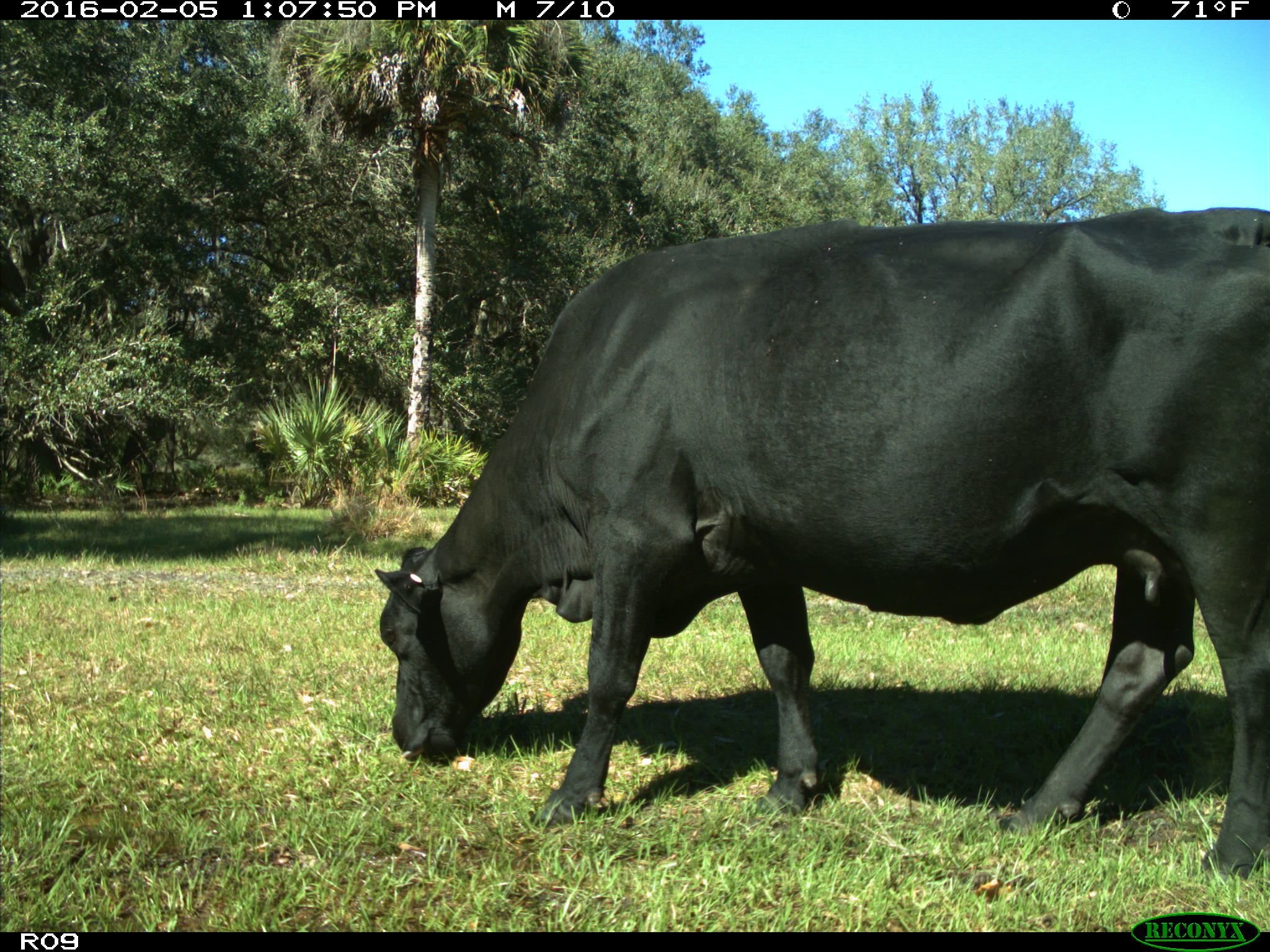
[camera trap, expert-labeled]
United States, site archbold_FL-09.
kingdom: Animalia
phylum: Chordata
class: Mammalia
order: Artiodactyla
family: Bovidae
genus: Bos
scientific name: Bos taurus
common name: domestic cow